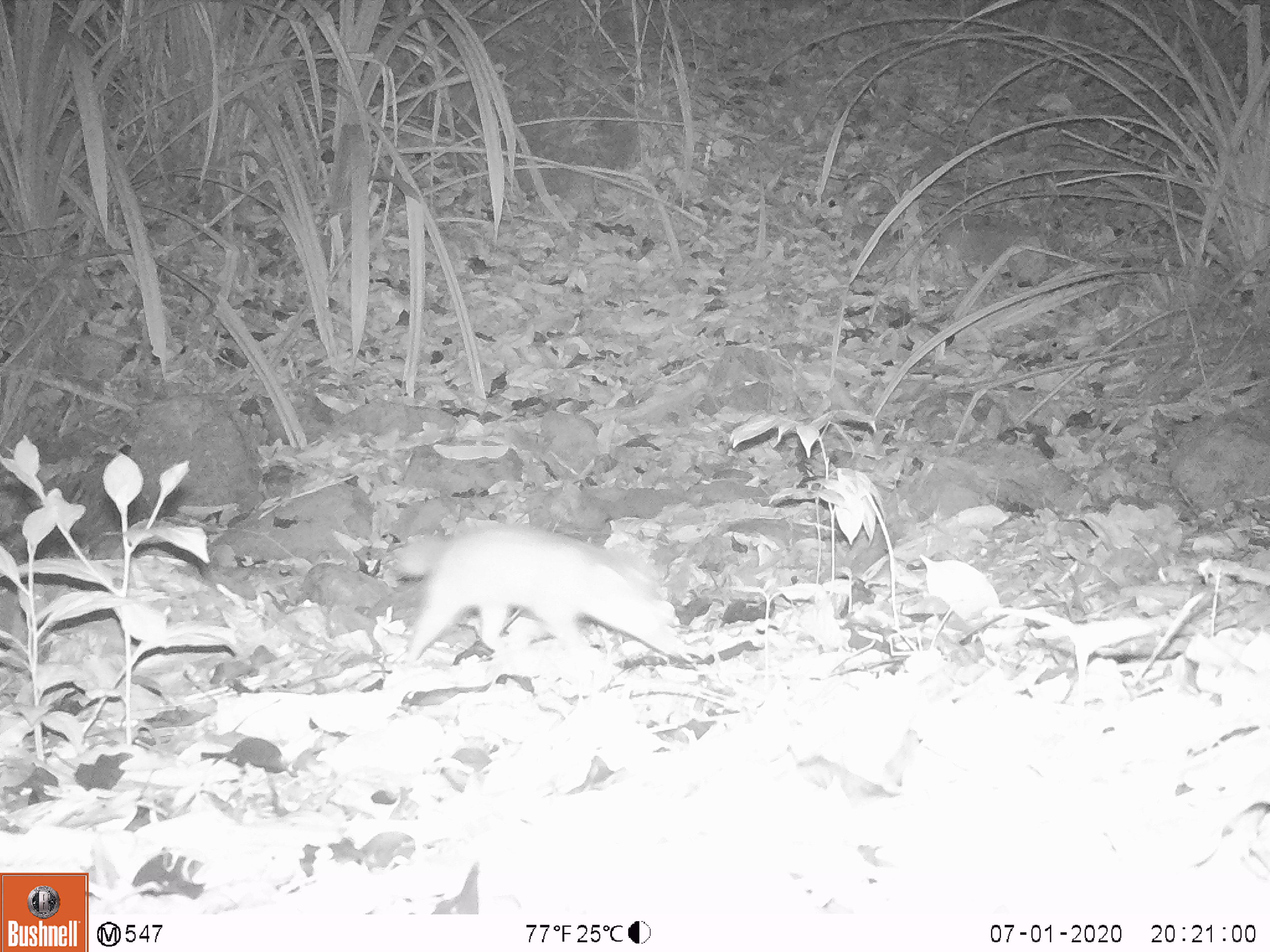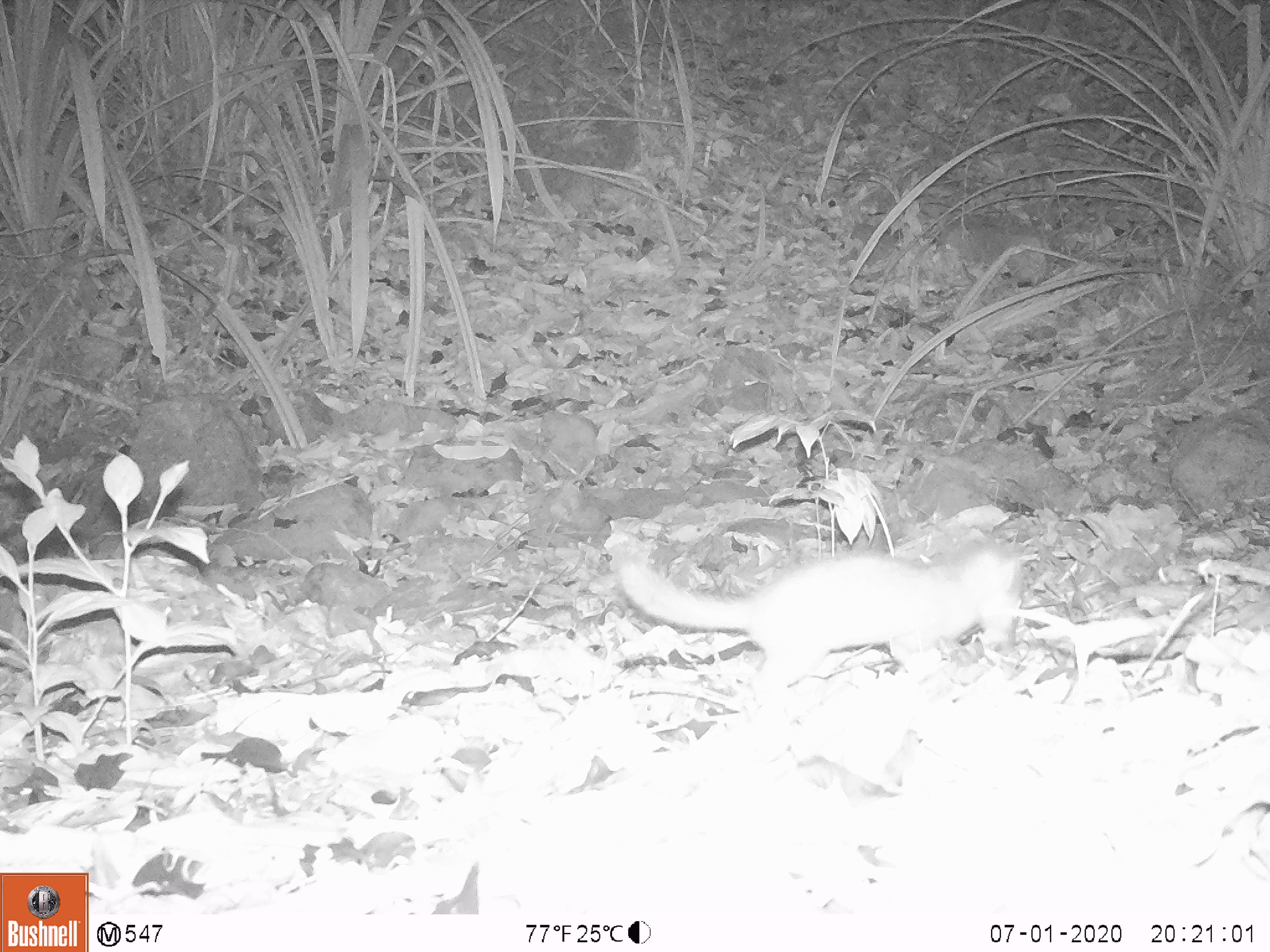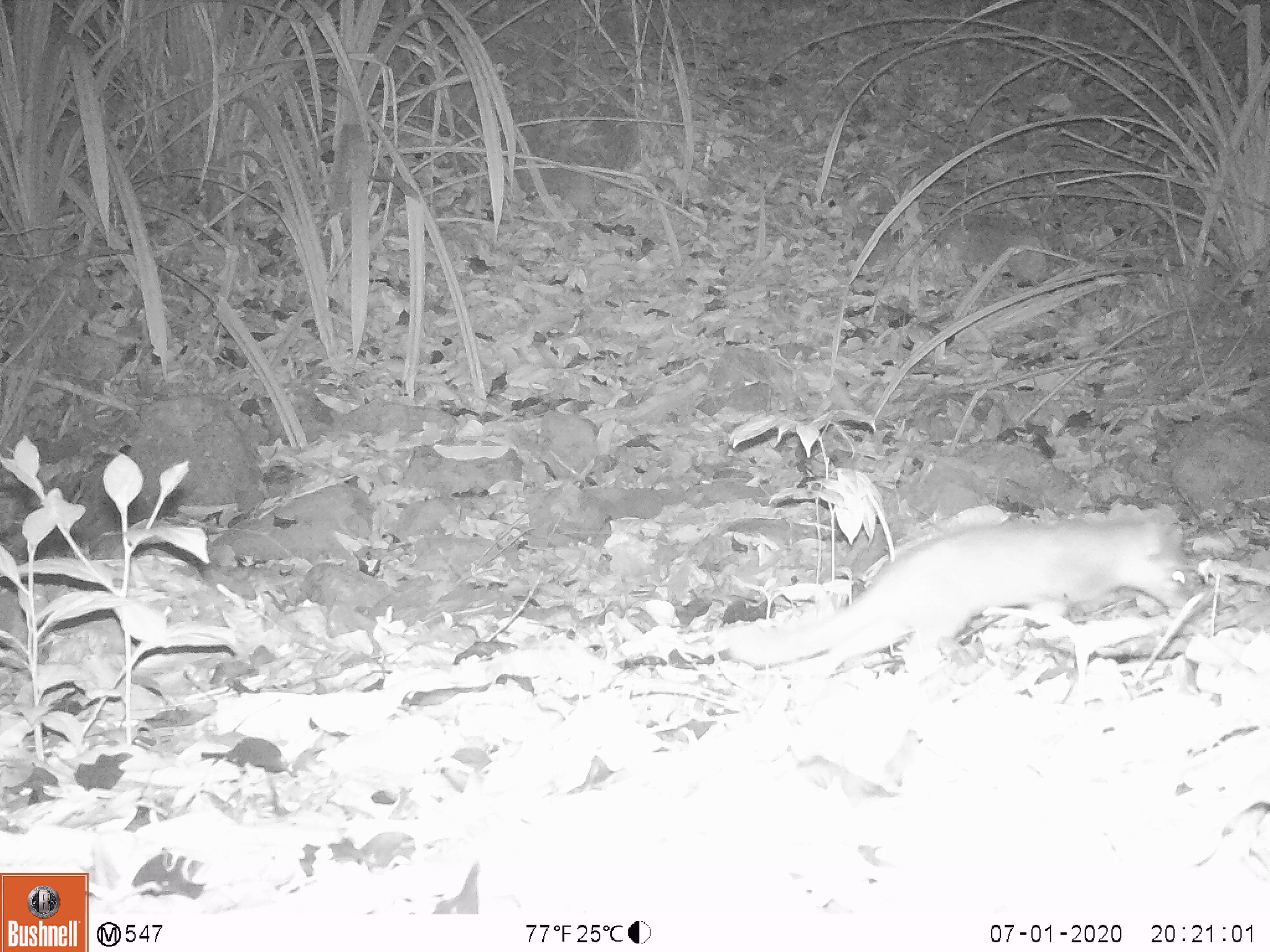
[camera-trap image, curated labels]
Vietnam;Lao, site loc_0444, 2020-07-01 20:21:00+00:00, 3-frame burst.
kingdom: Animalia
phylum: Chordata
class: Mammalia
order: Carnivora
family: Mustelidae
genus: Melogale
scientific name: Melogale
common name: ferret badger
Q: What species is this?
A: Ferret badger (Melogale).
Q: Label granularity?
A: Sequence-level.